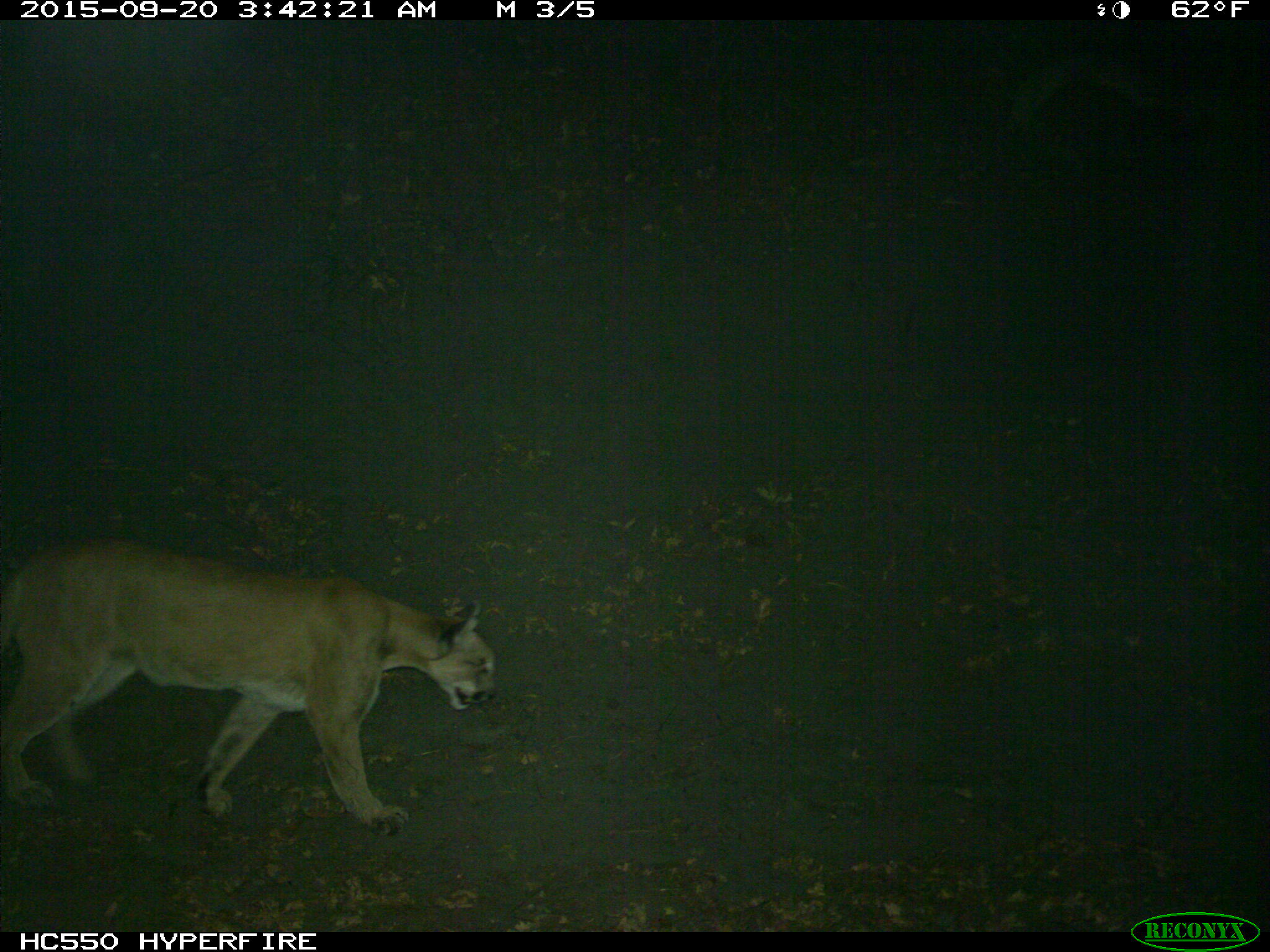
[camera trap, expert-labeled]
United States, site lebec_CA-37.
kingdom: Animalia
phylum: Chordata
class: Mammalia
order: Carnivora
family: Felidae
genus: Puma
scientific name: Puma concolor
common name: mountain lion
Puma concolor (mountain lion).